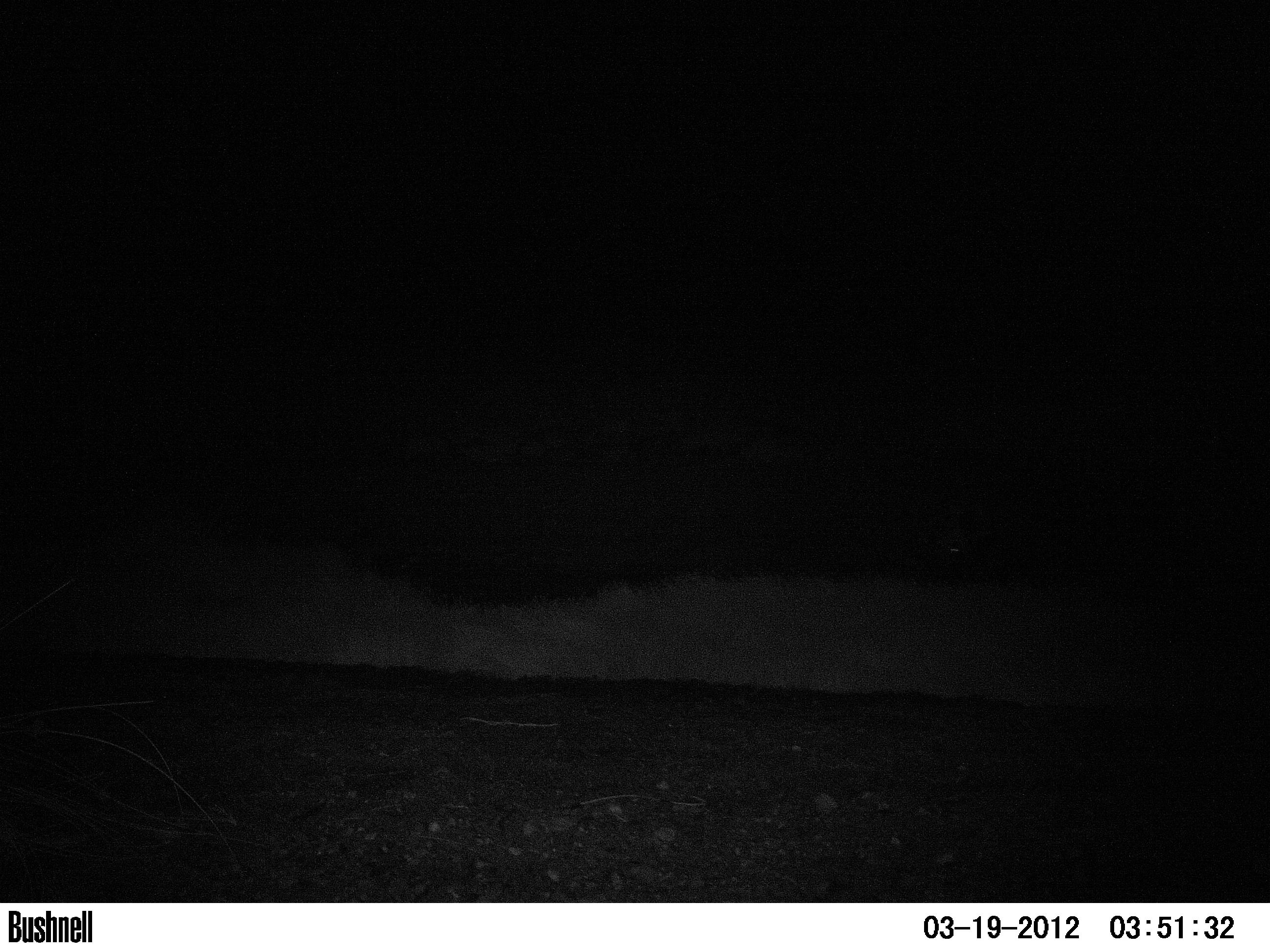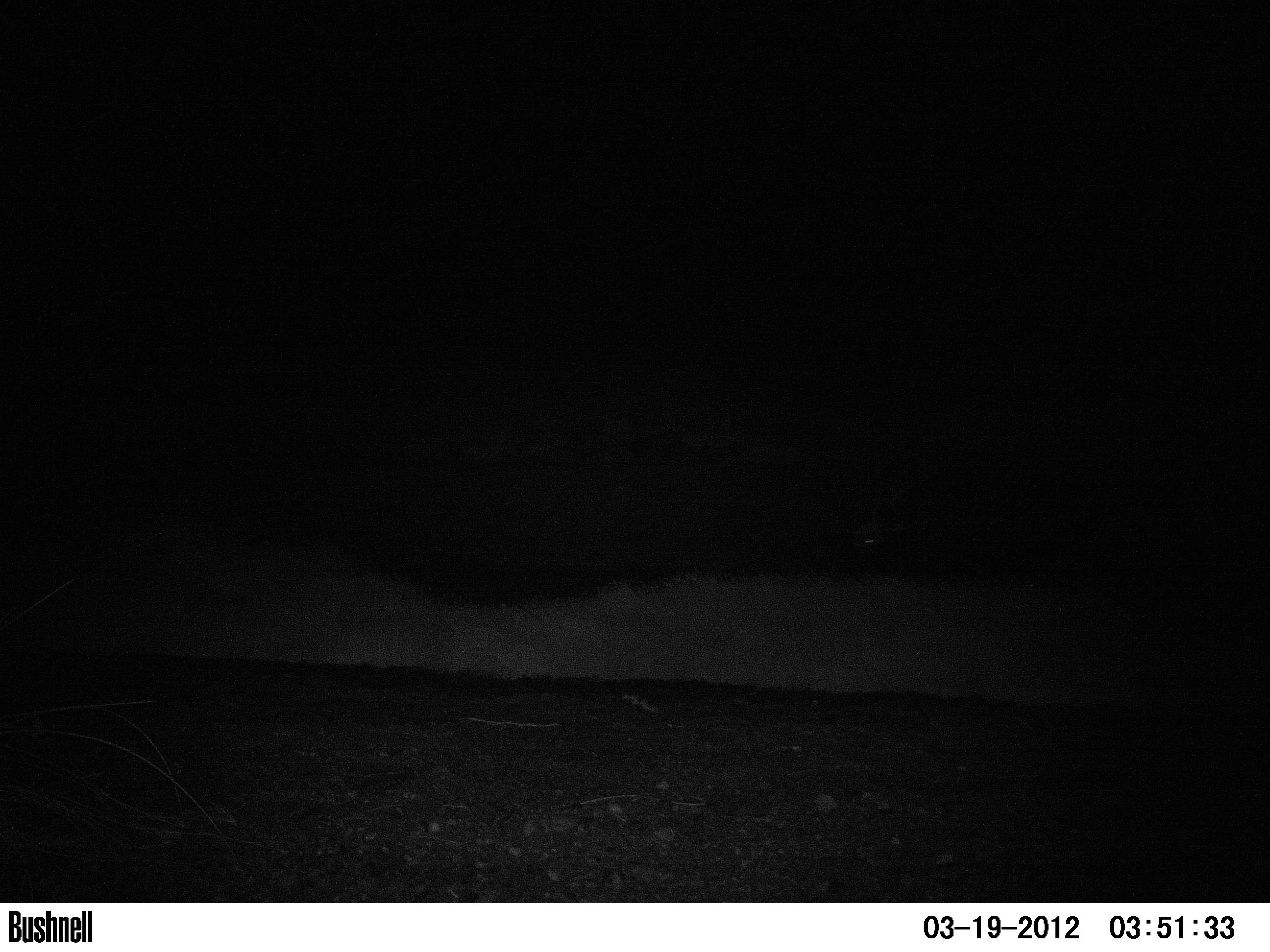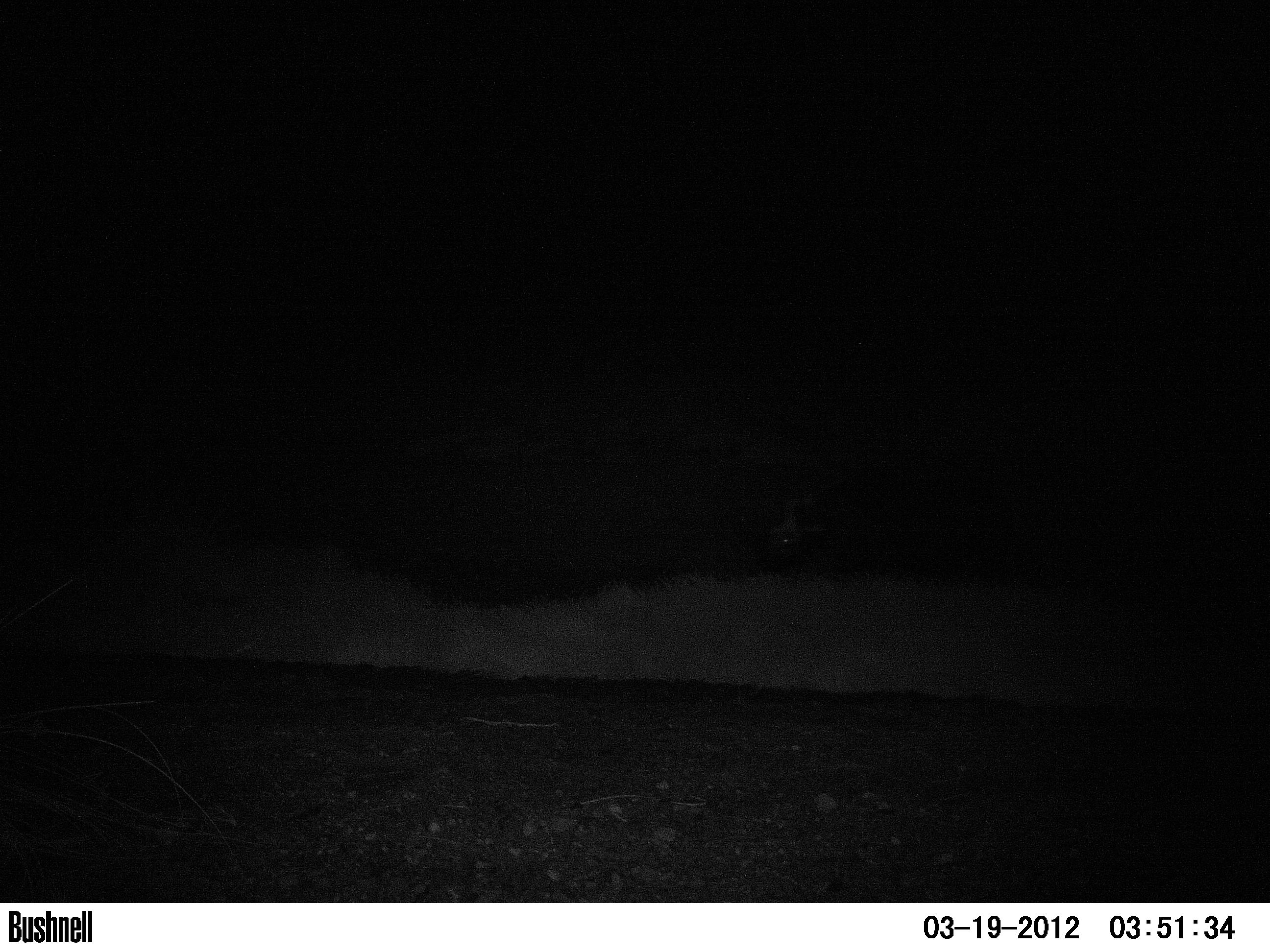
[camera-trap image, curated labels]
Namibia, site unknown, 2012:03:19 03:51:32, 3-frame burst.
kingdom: Animalia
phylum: Chordata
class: Mammalia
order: Perissodactyla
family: Rhinocerotidae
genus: Diceros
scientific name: Diceros bicornis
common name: black rhinoceros